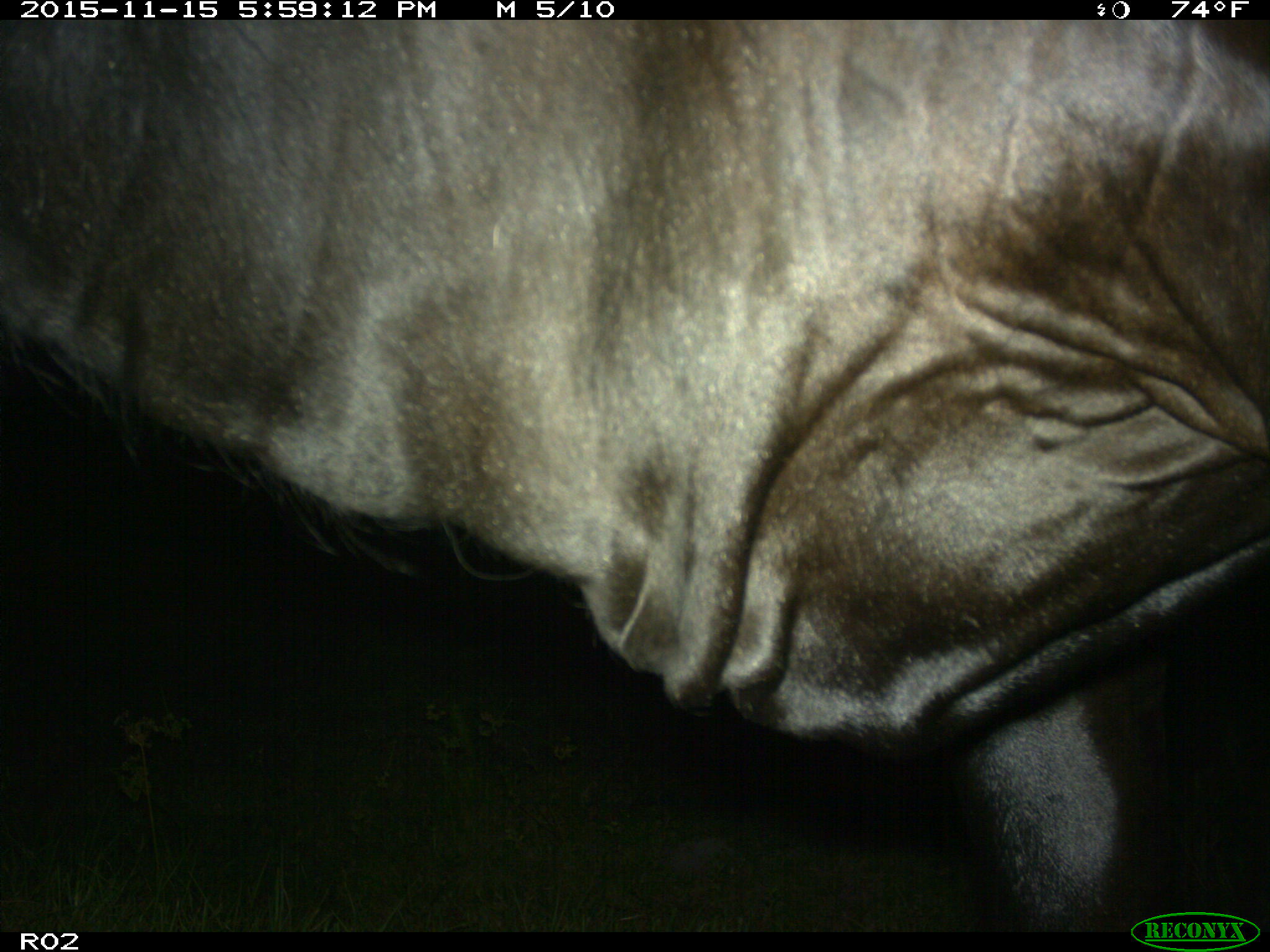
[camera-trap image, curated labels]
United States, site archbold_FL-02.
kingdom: Animalia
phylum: Chordata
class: Mammalia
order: Artiodactyla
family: Bovidae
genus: Bos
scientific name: Bos taurus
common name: domestic cow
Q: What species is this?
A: Bos taurus (domestic cow).